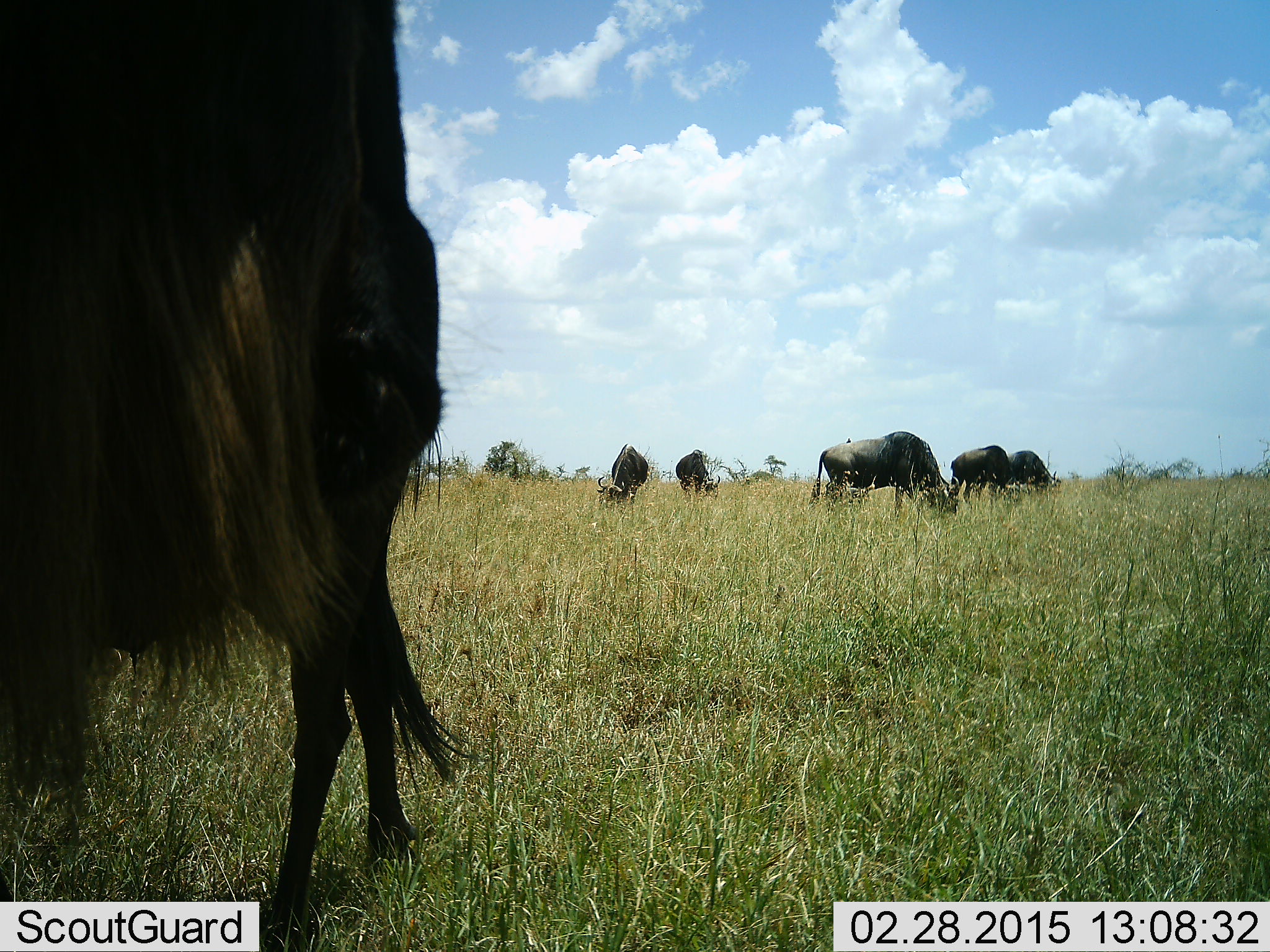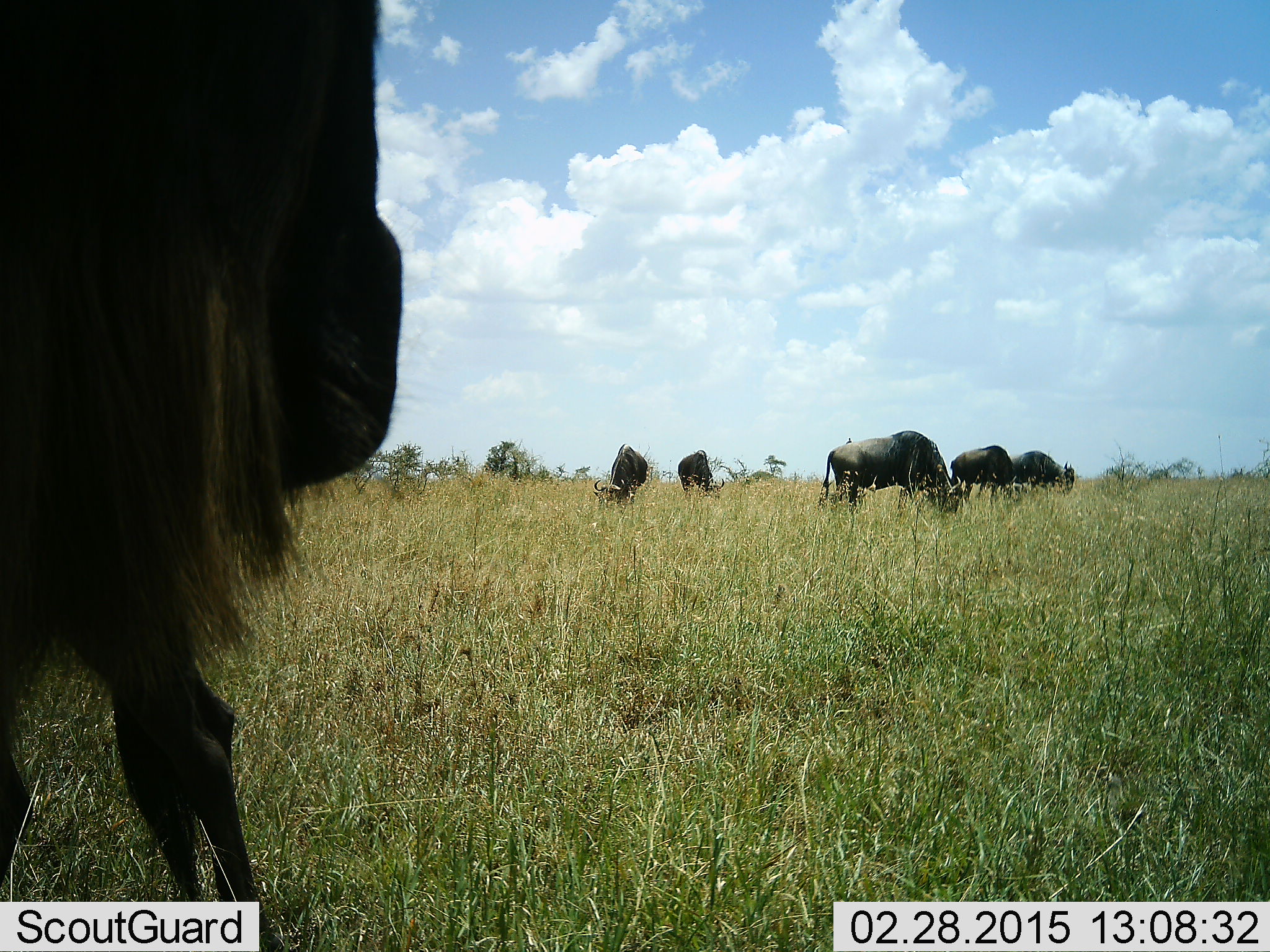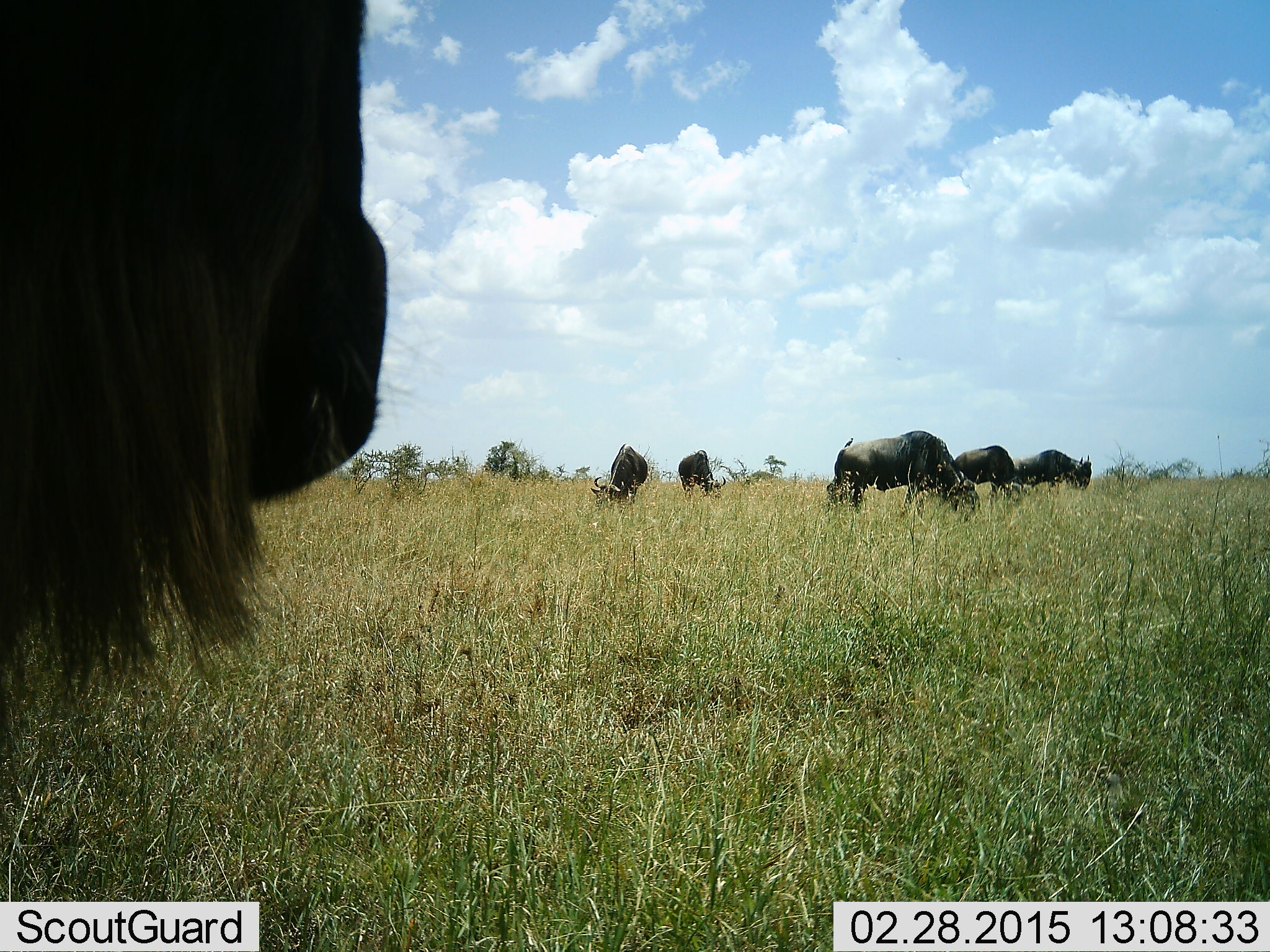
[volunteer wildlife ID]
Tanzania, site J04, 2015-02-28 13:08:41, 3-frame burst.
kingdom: Animalia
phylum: Chordata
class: Mammalia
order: Artiodactyla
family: Bovidae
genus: Connochaetes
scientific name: Connochaetes taurinus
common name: blue wildebeest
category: wildebeest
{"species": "wildebeest (blue wildebeest) (Connochaetes taurinus)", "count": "6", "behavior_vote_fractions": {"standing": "70%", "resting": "0%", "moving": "60%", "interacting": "0%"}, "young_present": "0%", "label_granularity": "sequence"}